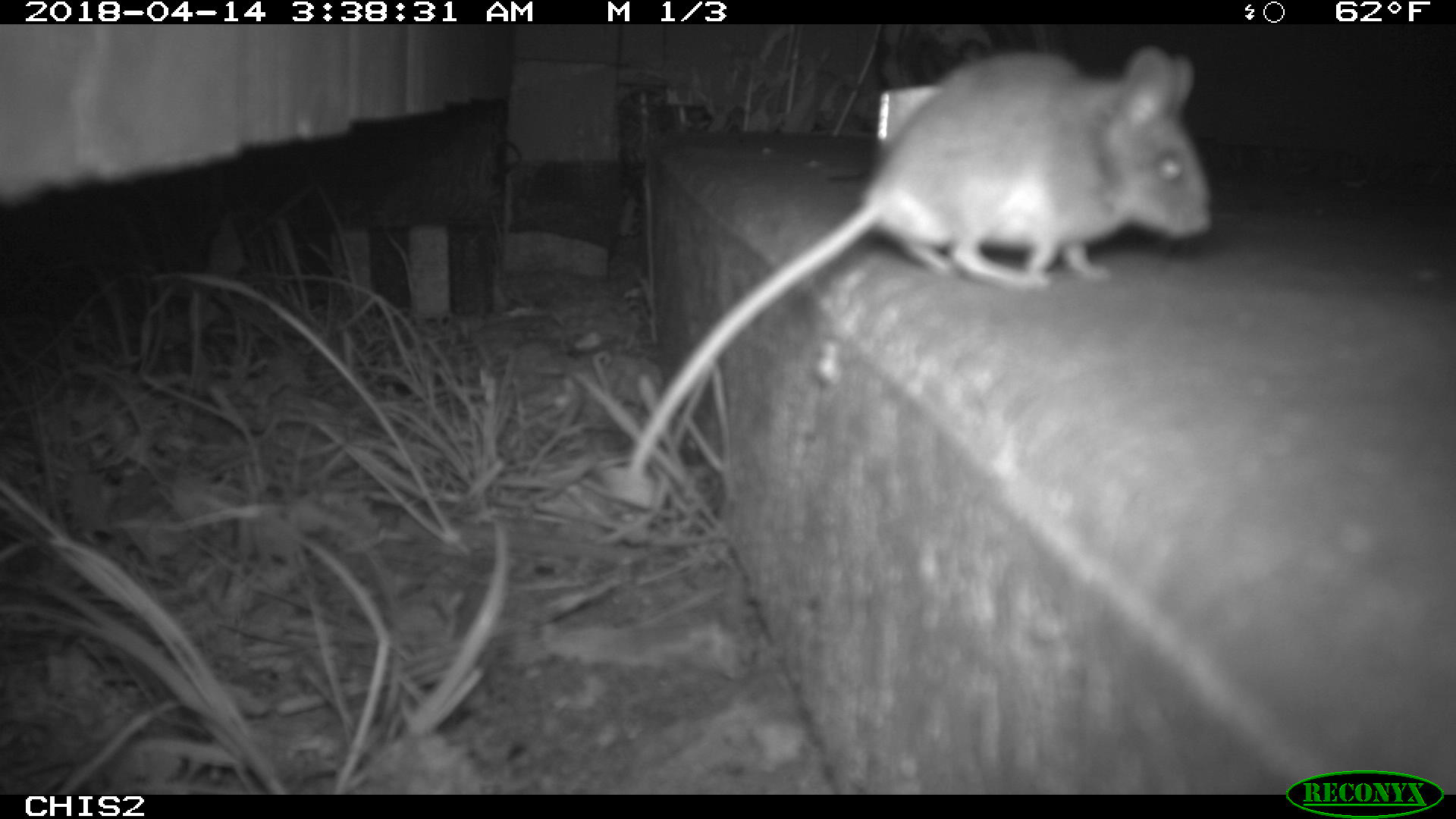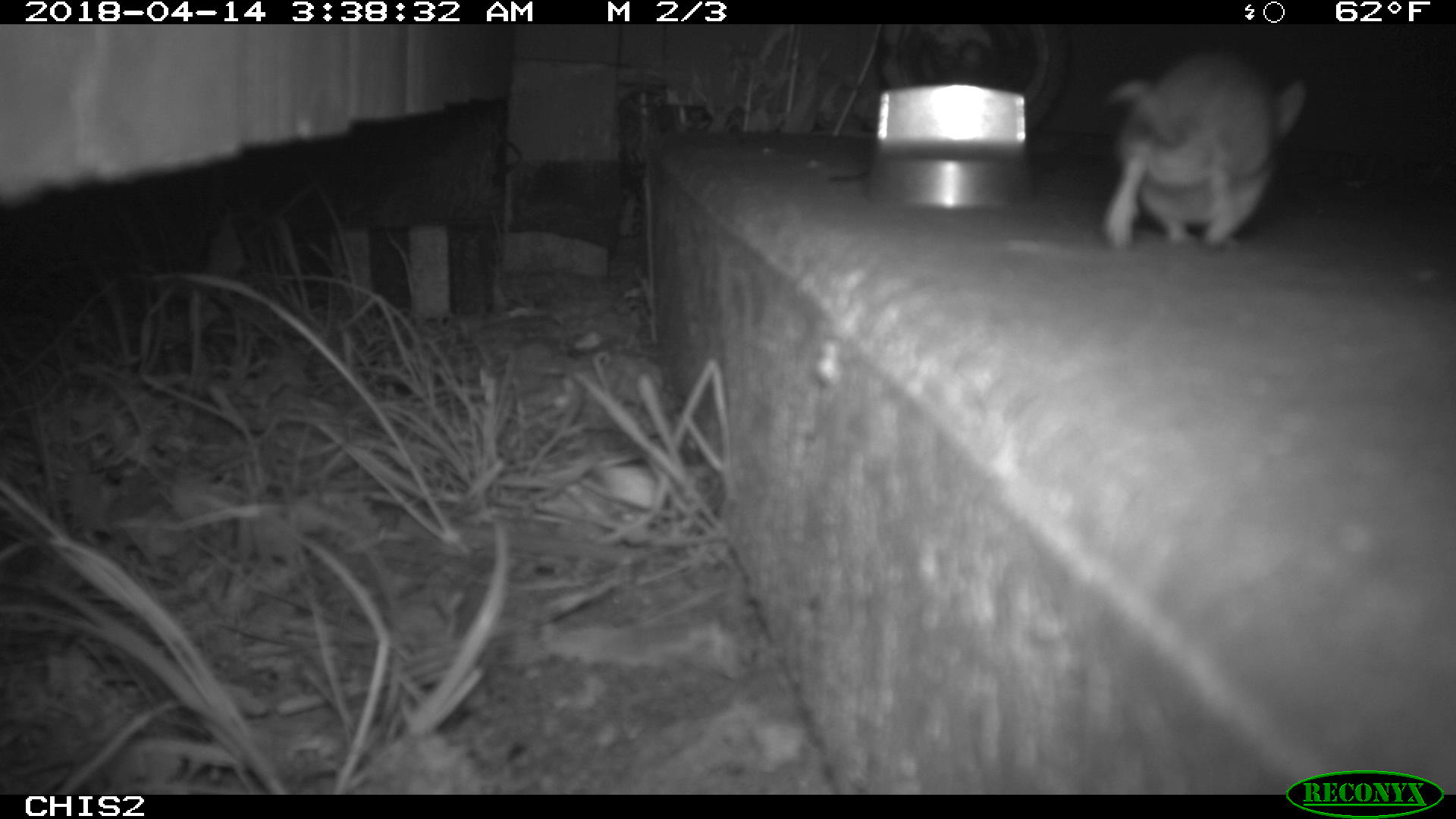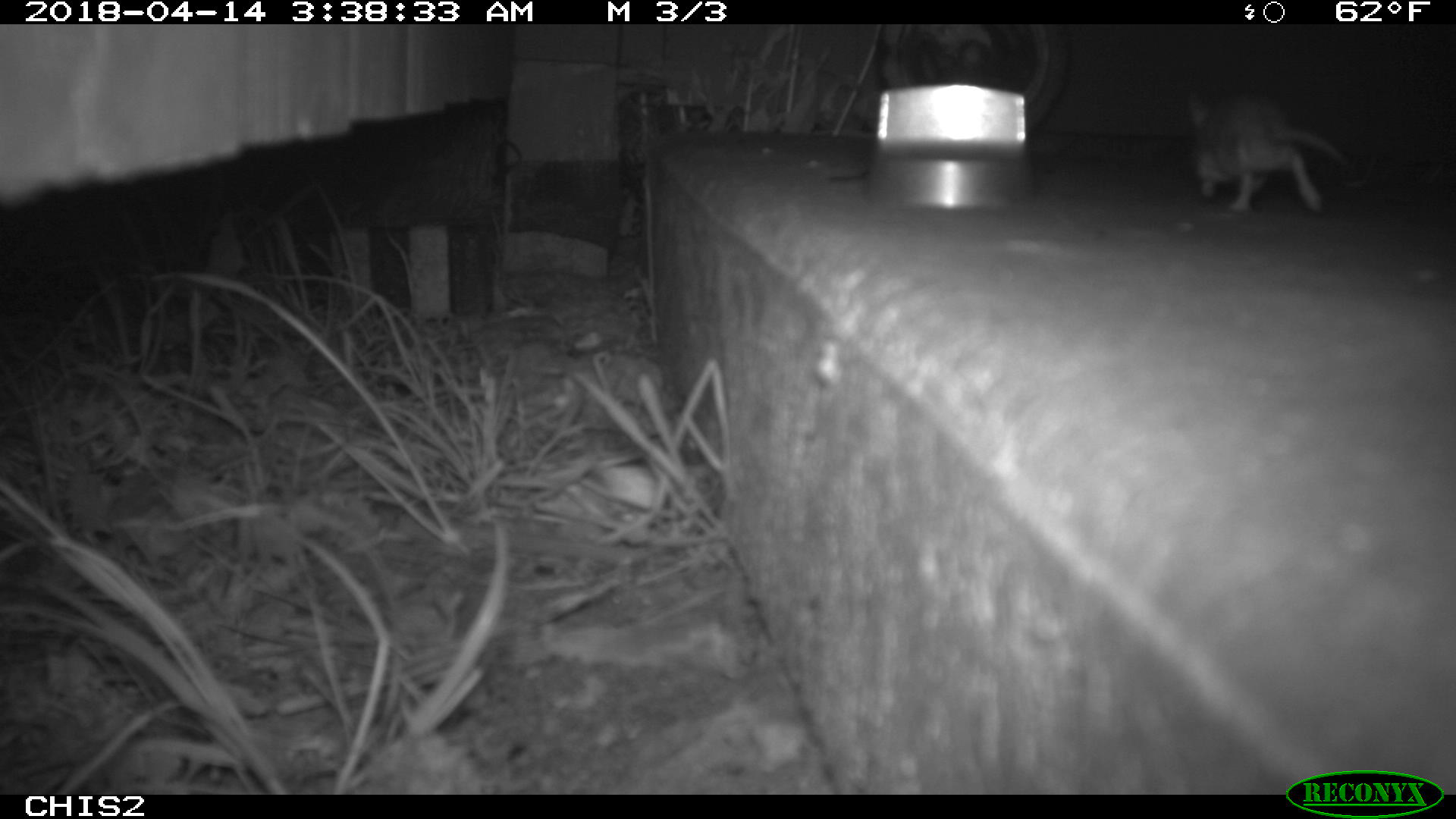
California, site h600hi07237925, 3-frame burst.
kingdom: Animalia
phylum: Chordata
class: Mammalia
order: Rodentia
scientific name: Rodentia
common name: rodent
Rodent (Rodentia).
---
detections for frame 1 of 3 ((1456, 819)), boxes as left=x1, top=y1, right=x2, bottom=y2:
rodent: left=629, top=46, right=1215, bottom=477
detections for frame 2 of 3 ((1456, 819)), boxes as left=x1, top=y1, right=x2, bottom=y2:
rodent: left=1097, top=55, right=1309, bottom=246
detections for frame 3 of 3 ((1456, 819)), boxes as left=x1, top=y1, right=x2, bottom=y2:
rodent: left=1185, top=88, right=1351, bottom=216